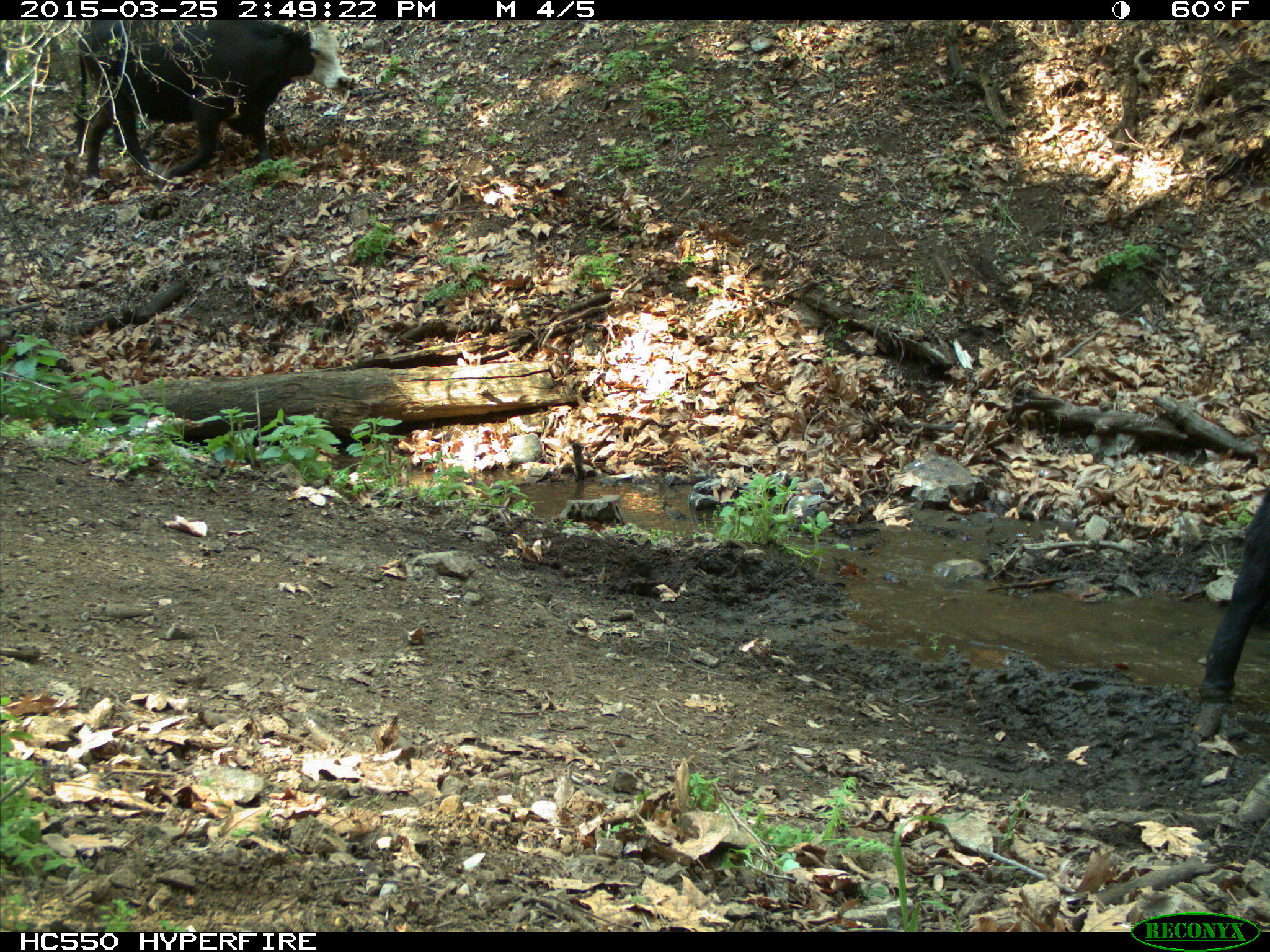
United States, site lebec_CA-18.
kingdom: Animalia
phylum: Chordata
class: Mammalia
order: Artiodactyla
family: Bovidae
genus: Bos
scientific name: Bos taurus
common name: domestic cow